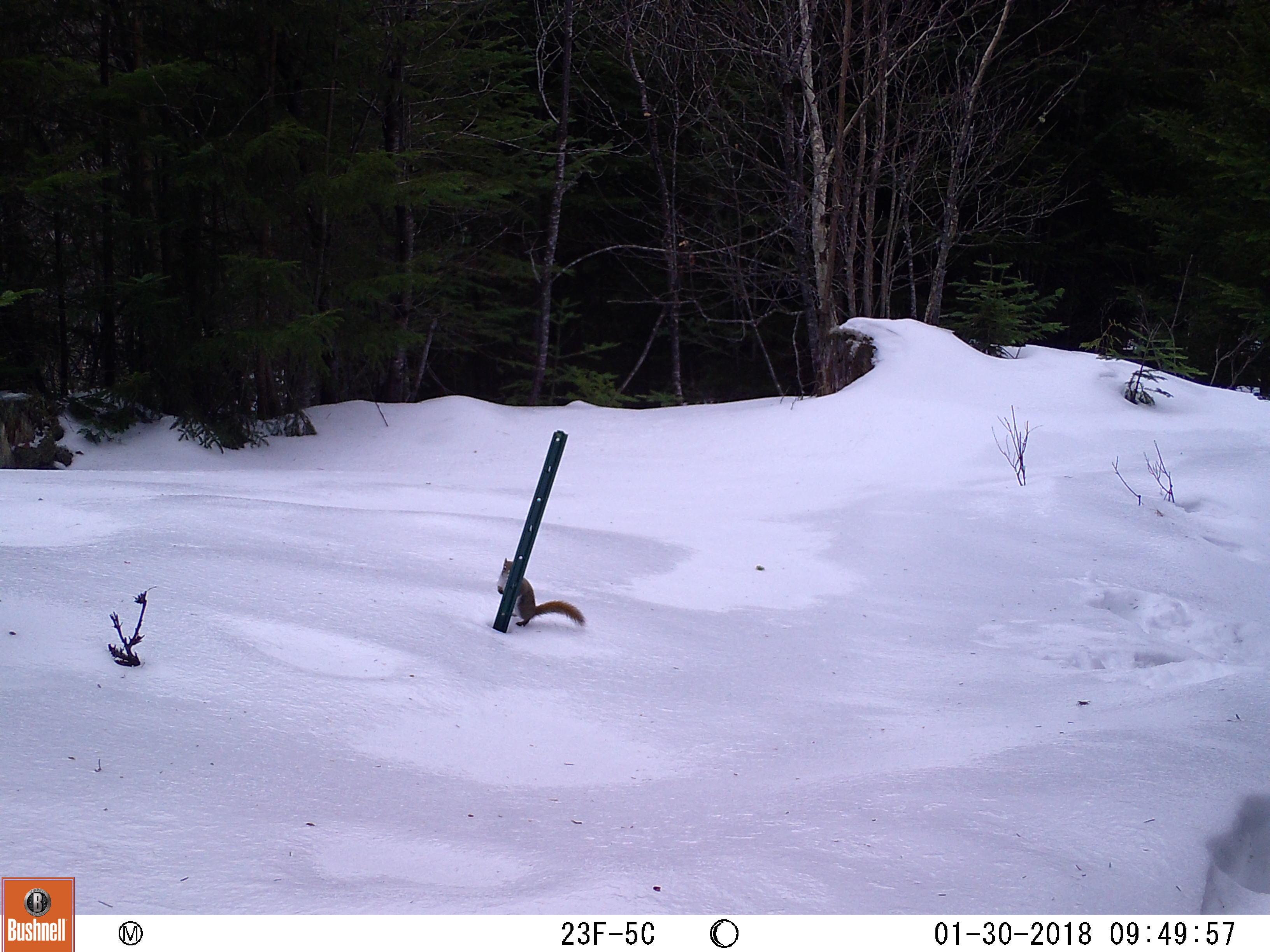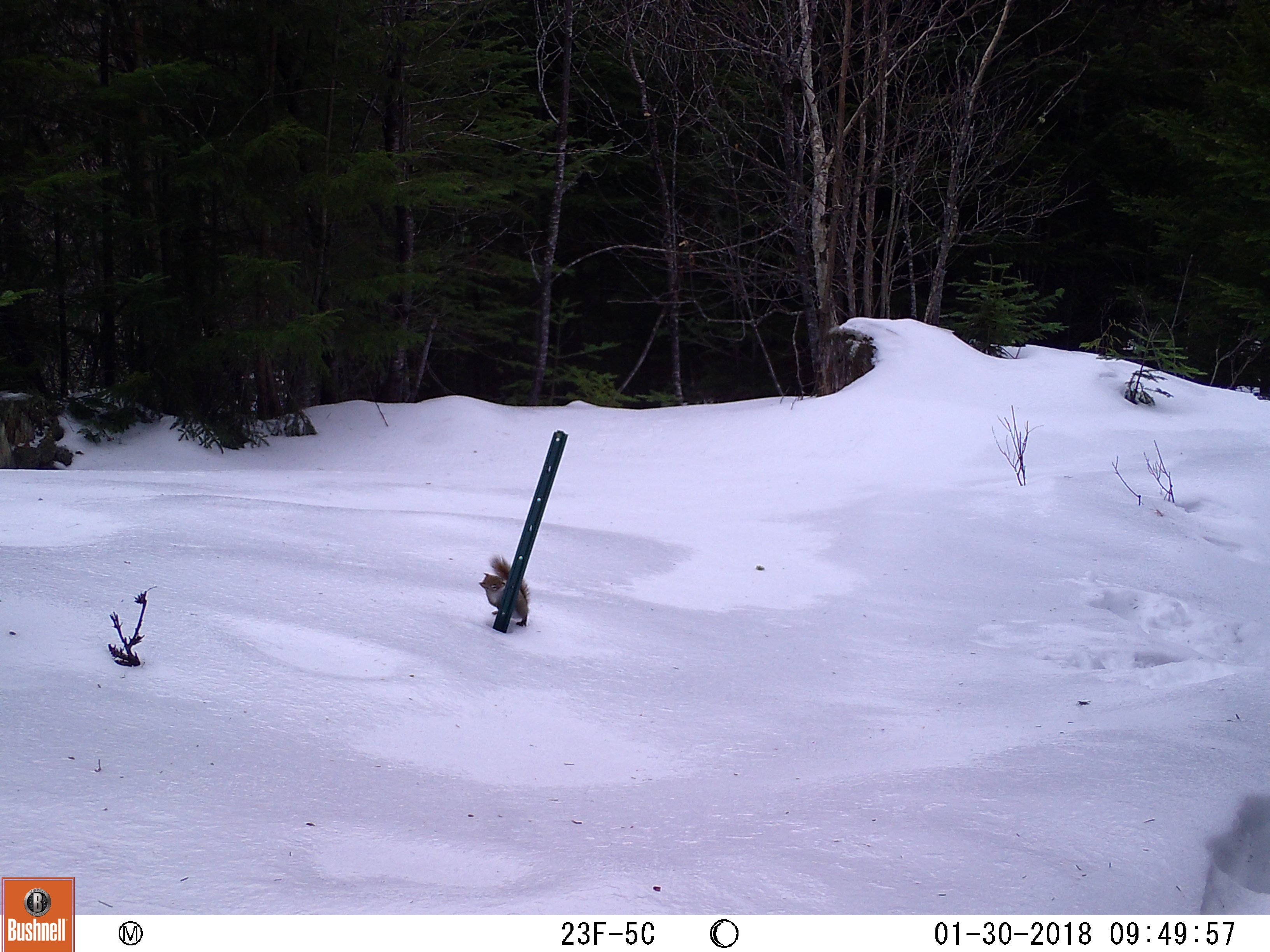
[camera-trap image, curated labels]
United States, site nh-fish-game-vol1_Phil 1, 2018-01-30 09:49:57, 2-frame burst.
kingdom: Animalia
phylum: Chordata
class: Mammalia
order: Rodentia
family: Sciuridae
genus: Tamiasciurus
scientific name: Tamiasciurus hudsonicus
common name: red squirrel